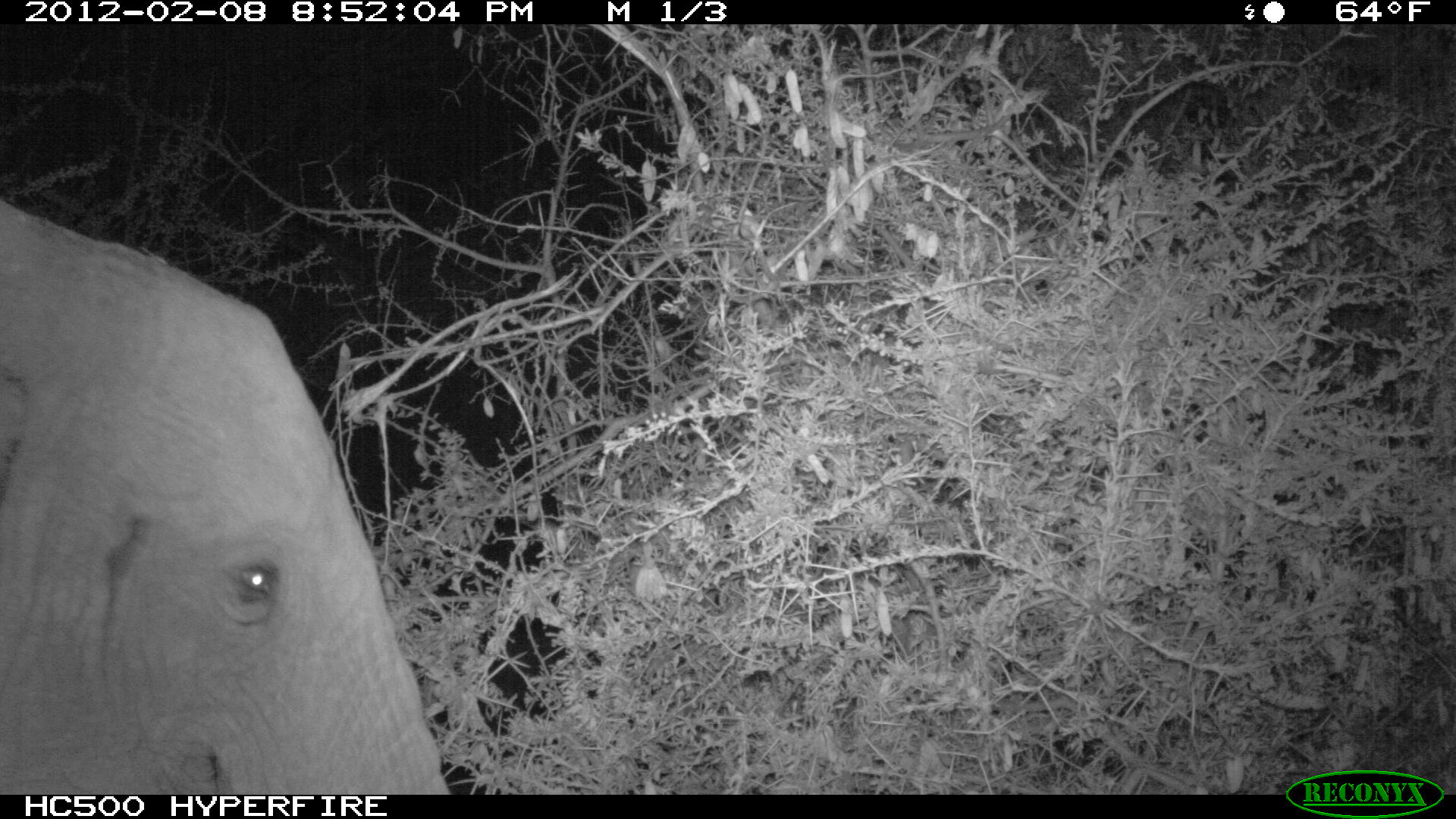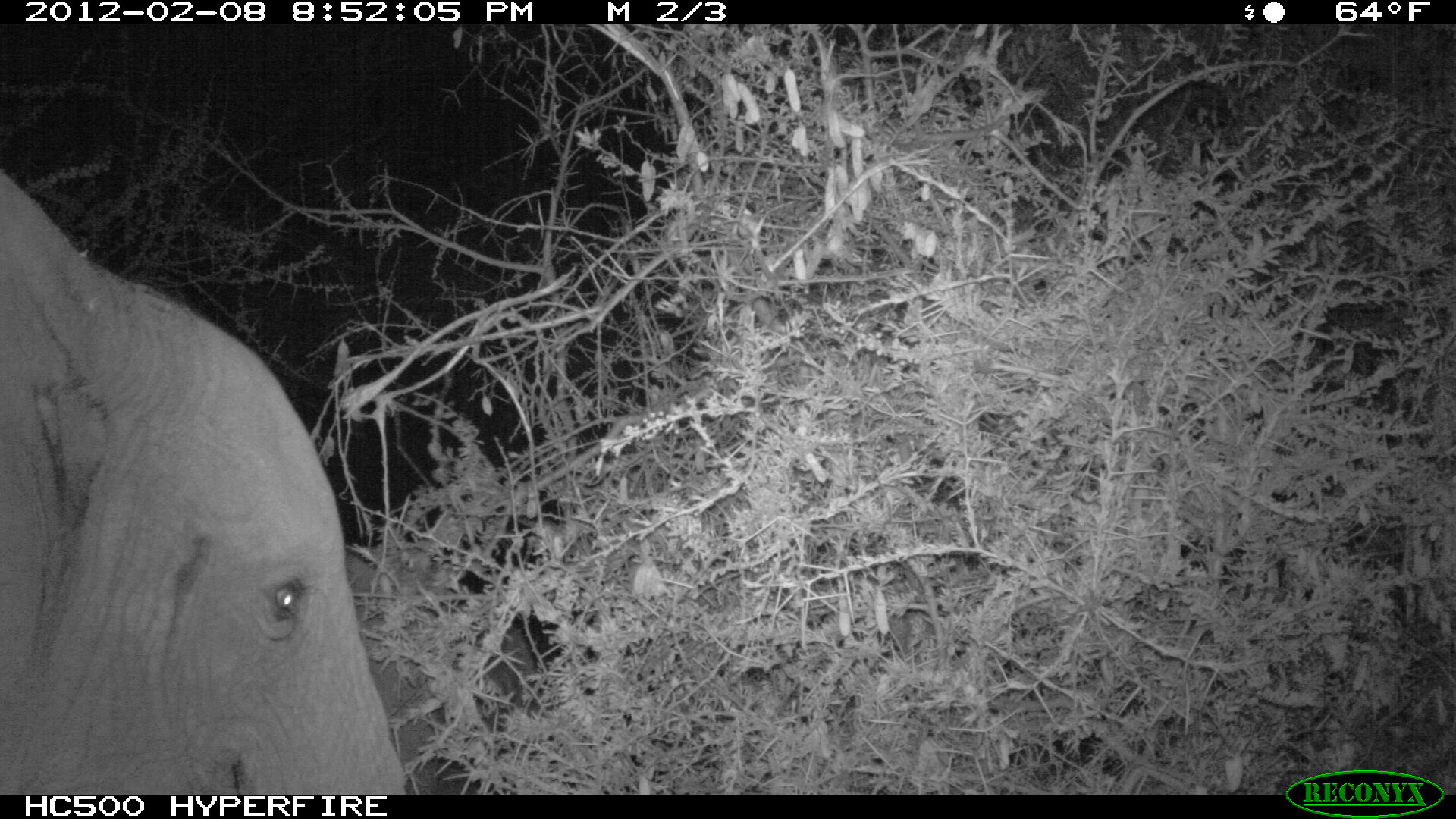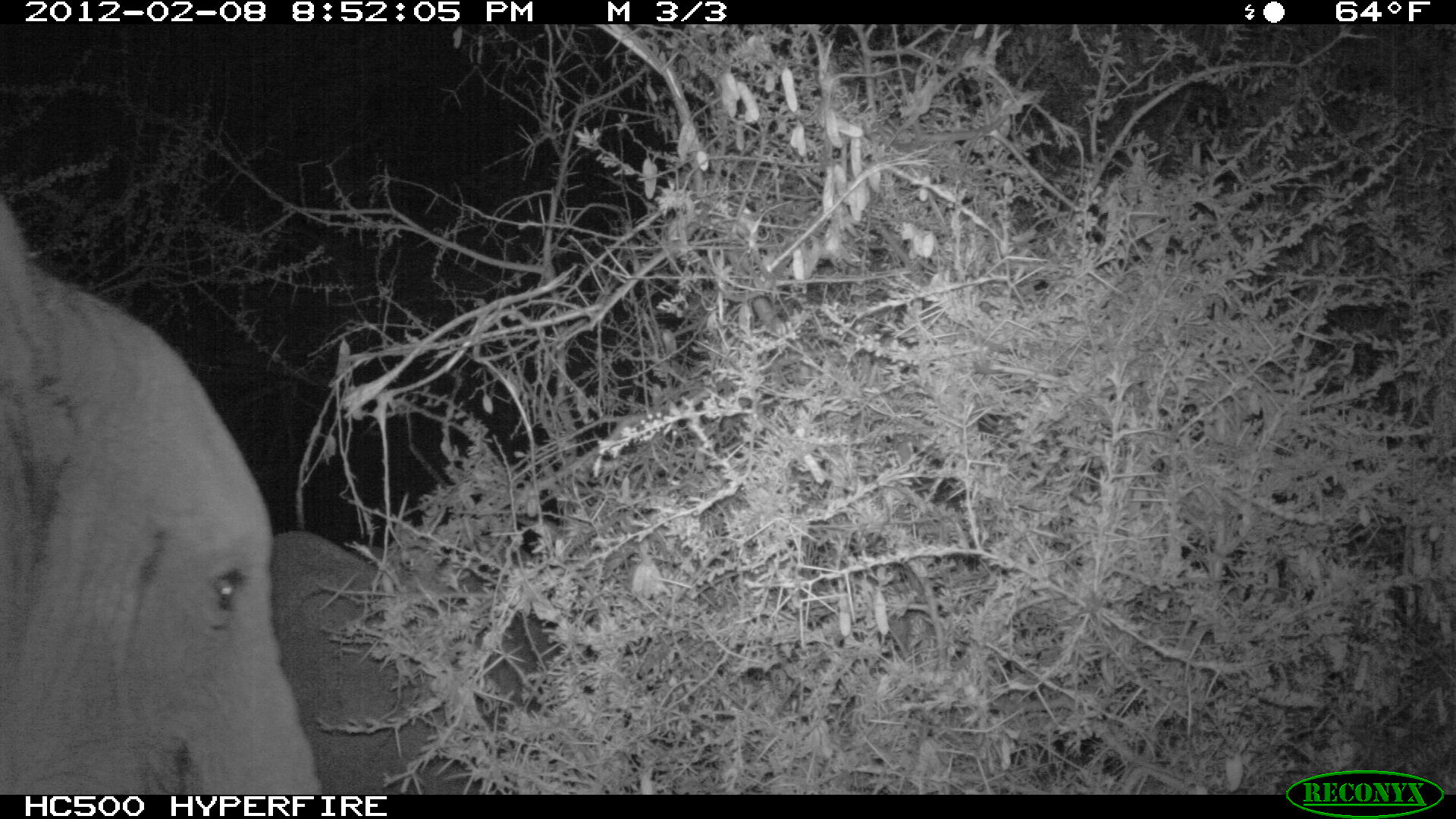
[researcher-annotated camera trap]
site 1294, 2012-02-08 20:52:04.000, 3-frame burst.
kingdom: Animalia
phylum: Chordata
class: Mammalia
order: Proboscidea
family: Elephantidae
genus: Loxodonta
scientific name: Loxodonta africana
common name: african bush elephant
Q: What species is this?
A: Loxodonta africana (african bush elephant).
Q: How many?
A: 1.